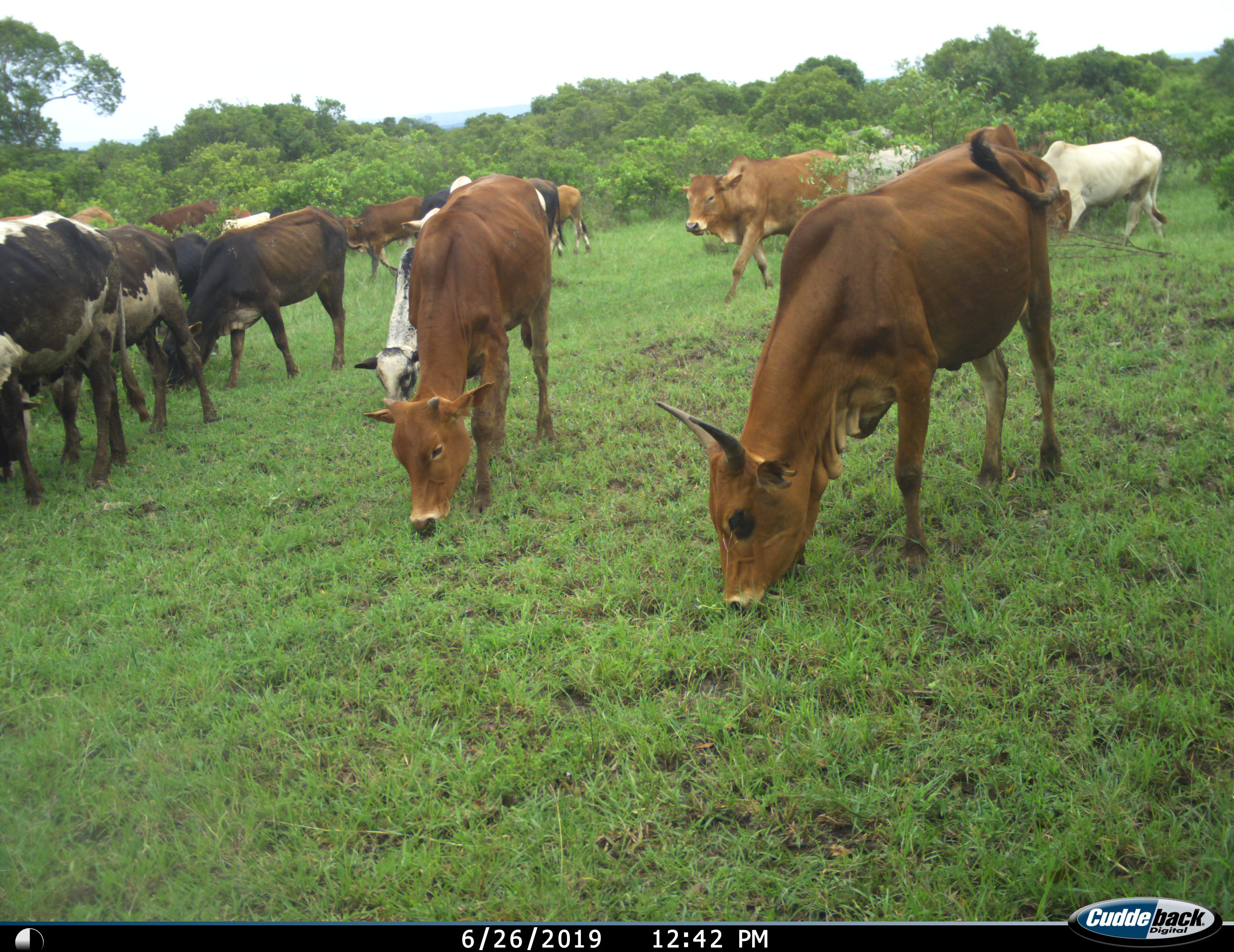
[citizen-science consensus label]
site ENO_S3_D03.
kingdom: Animalia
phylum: Chordata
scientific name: Vertebrata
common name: domestic animal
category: domesticanimal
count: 11-50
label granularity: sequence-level